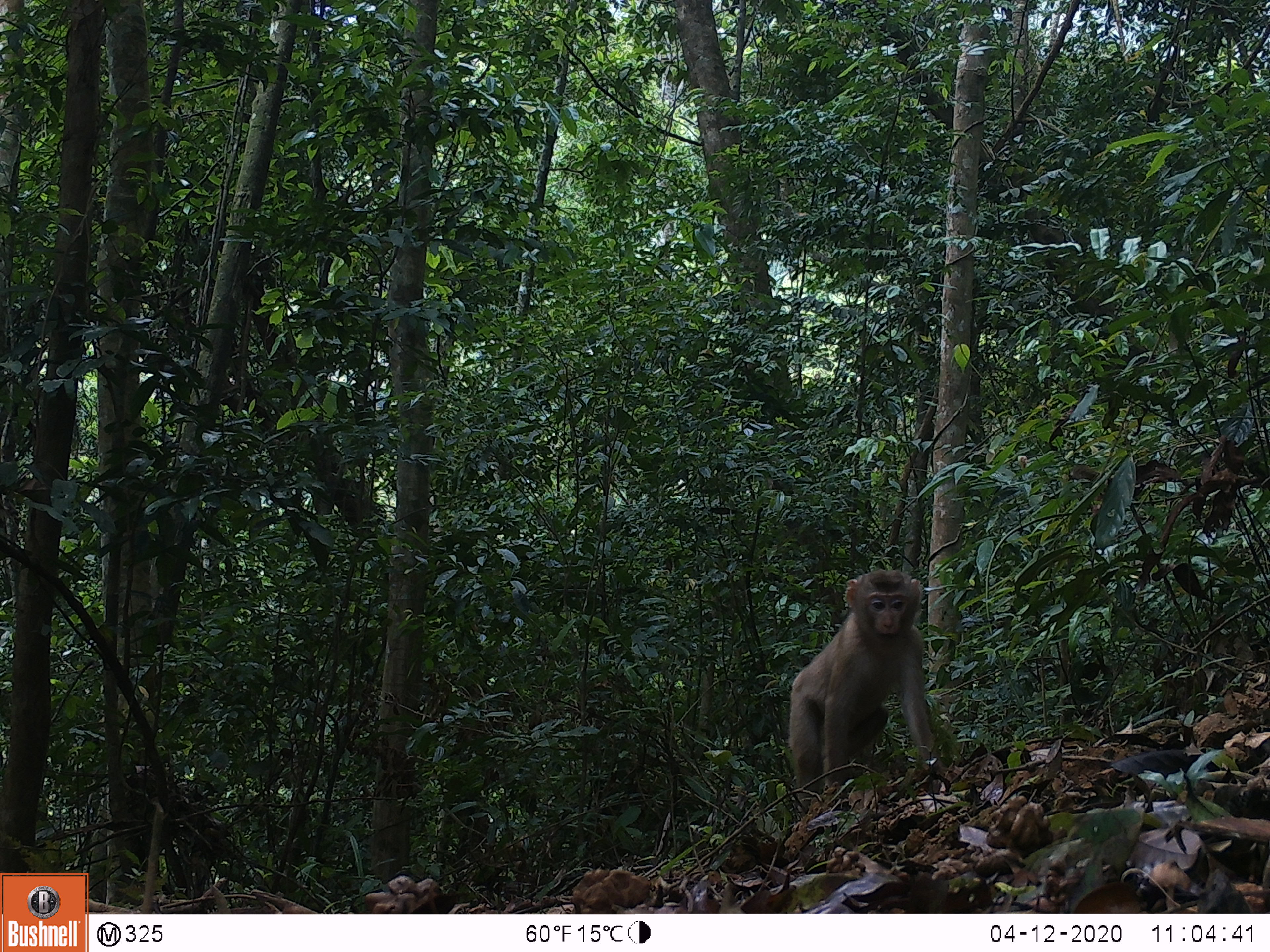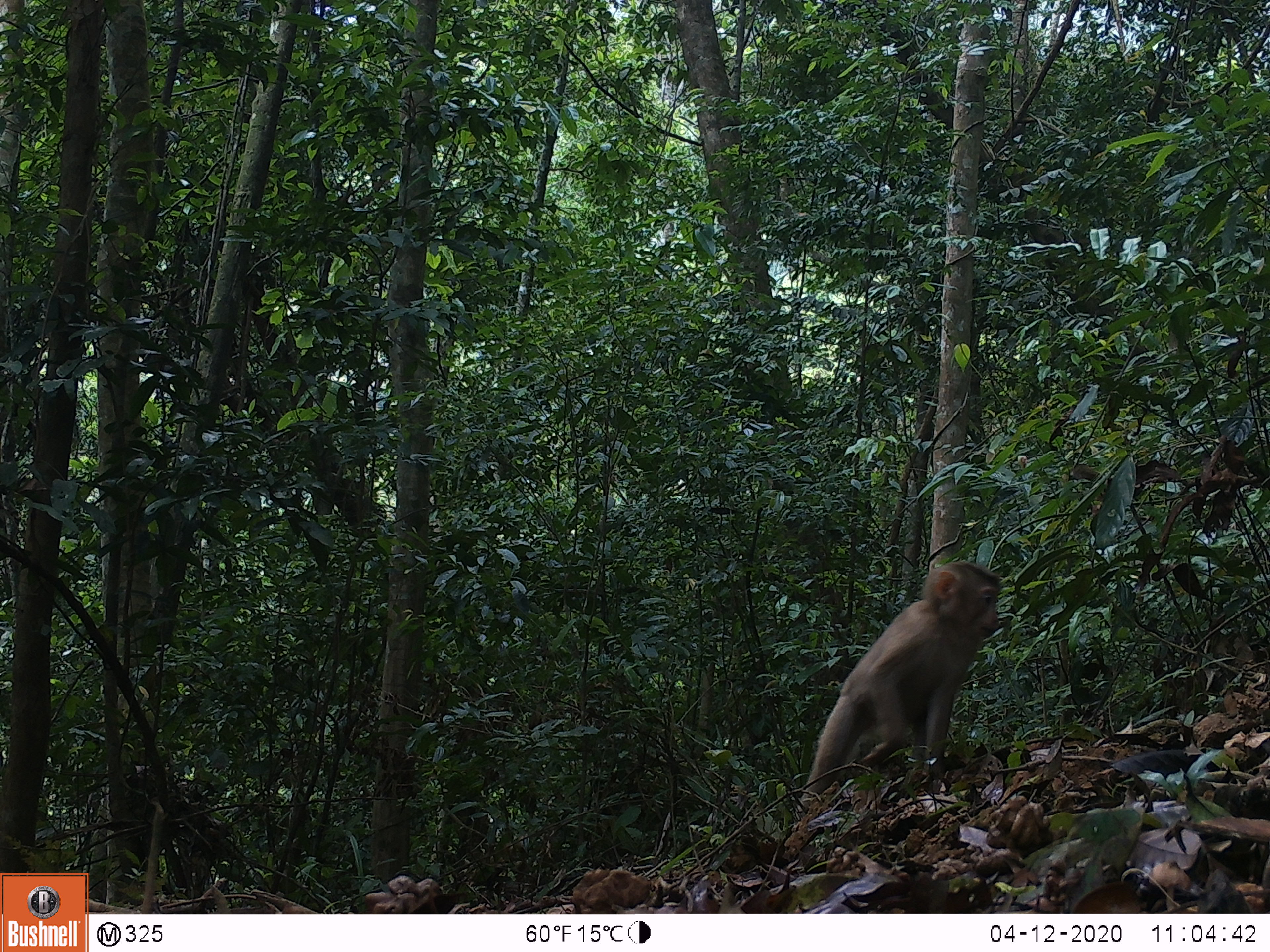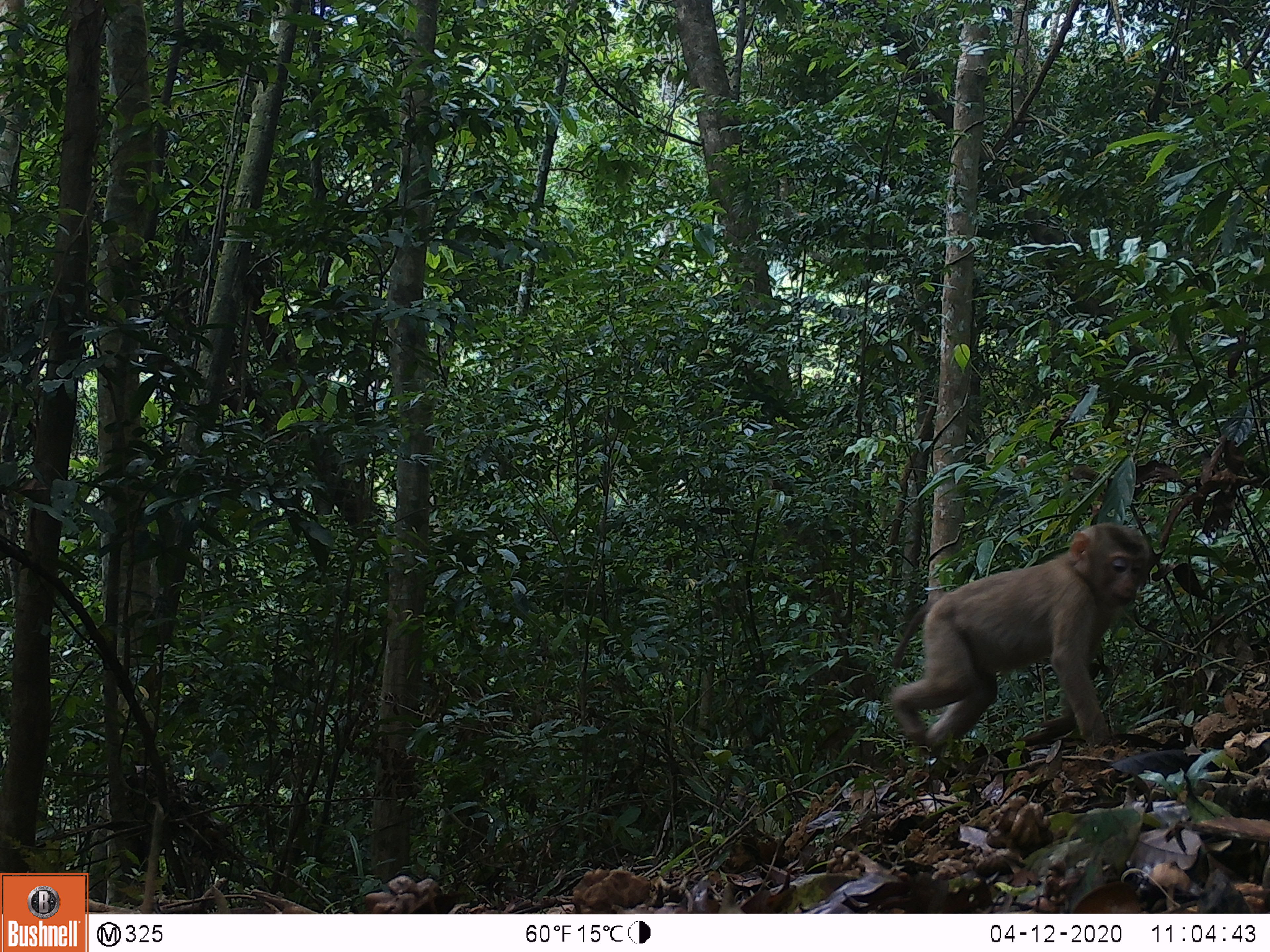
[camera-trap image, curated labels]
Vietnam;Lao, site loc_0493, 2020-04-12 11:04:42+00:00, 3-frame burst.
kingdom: Animalia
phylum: Chordata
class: Mammalia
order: Primates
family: Cercopithecidae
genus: Macaca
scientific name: Macaca nemestrina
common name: pig-tailed macaque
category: pig tailed macaque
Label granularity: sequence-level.